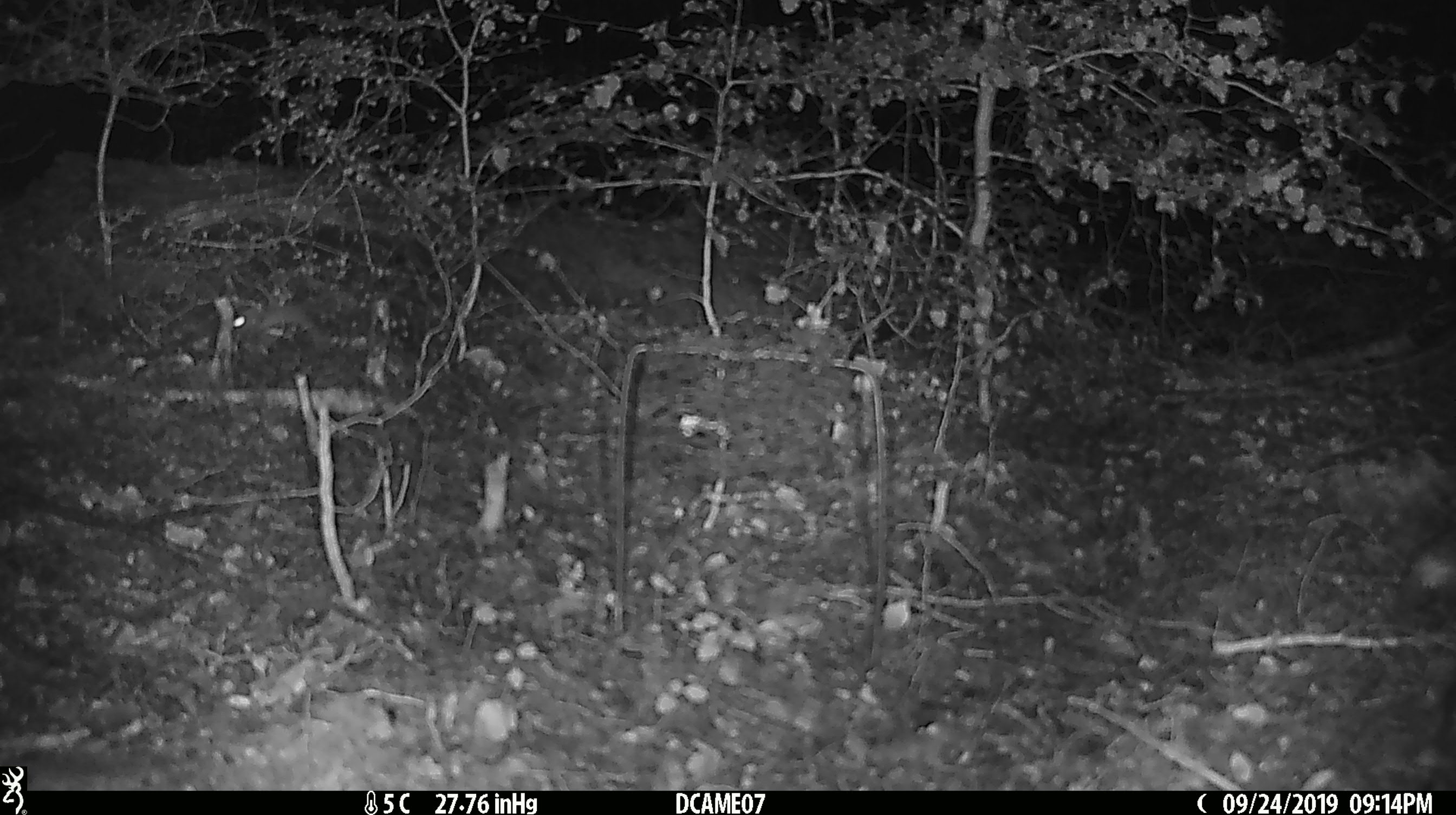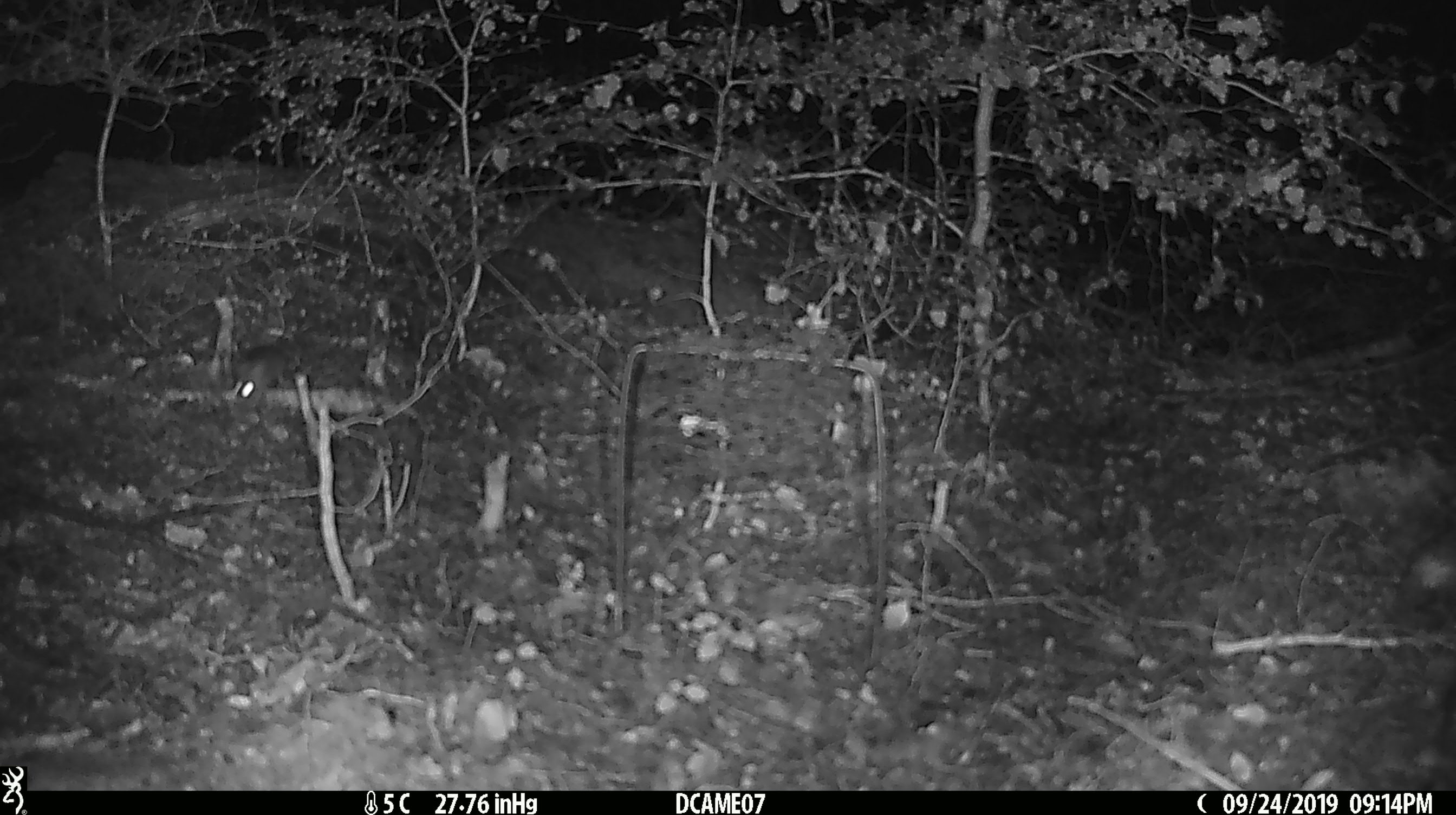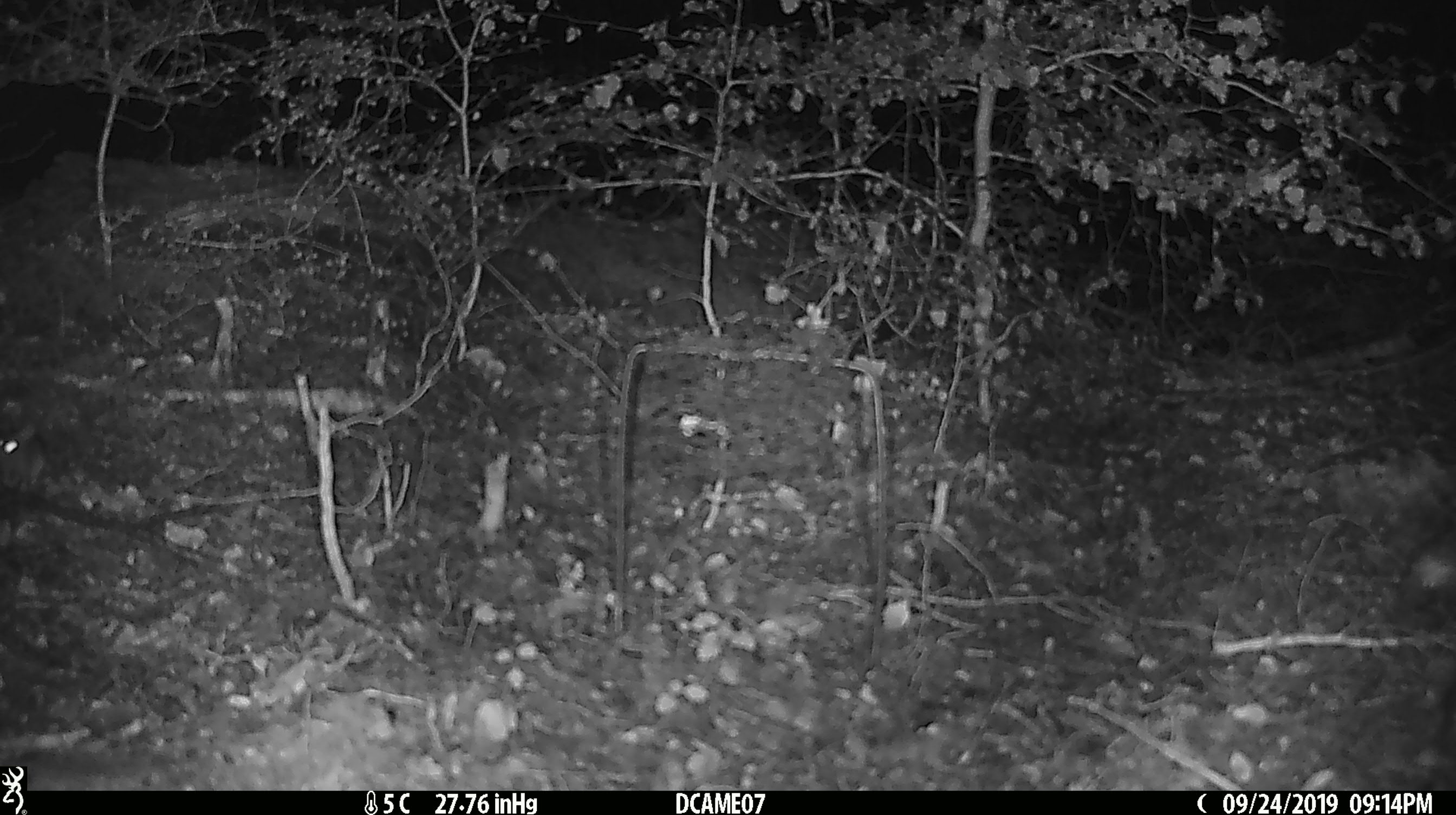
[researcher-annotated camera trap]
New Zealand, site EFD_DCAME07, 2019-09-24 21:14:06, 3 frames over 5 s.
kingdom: Animalia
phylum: Chordata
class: Mammalia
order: Rodentia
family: Muridae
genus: Mus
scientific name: Mus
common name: mouse